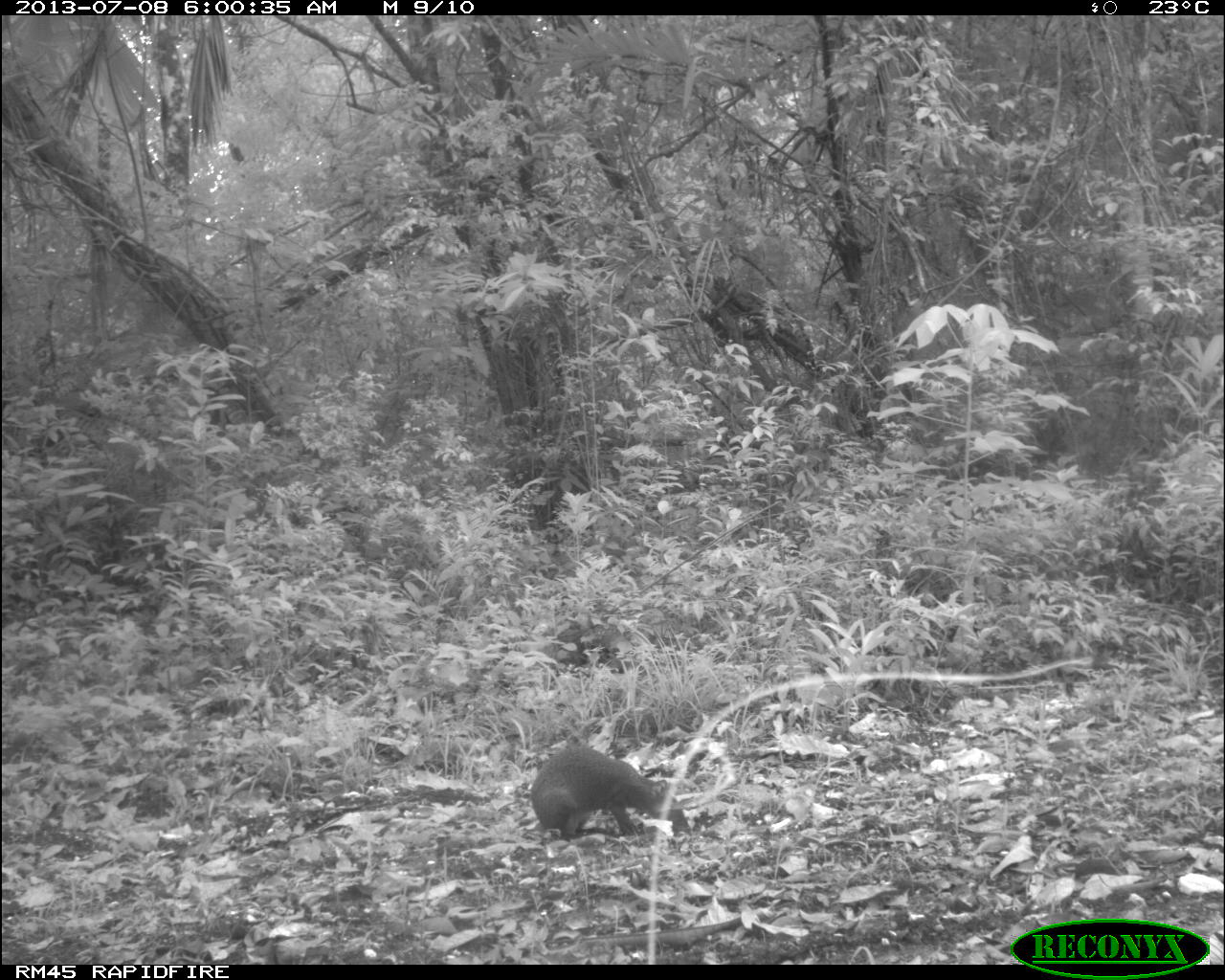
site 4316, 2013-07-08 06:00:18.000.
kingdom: Animalia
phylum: Chordata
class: Mammalia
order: Rodentia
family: Dasyproctidae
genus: Dasyprocta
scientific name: Dasyprocta punctata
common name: central american agouti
Dasyprocta punctata (central american agouti), count 1.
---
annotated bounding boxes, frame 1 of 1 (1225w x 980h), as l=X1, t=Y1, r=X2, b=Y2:
dasyprocta punctata: l=530, t=745, r=692, b=842